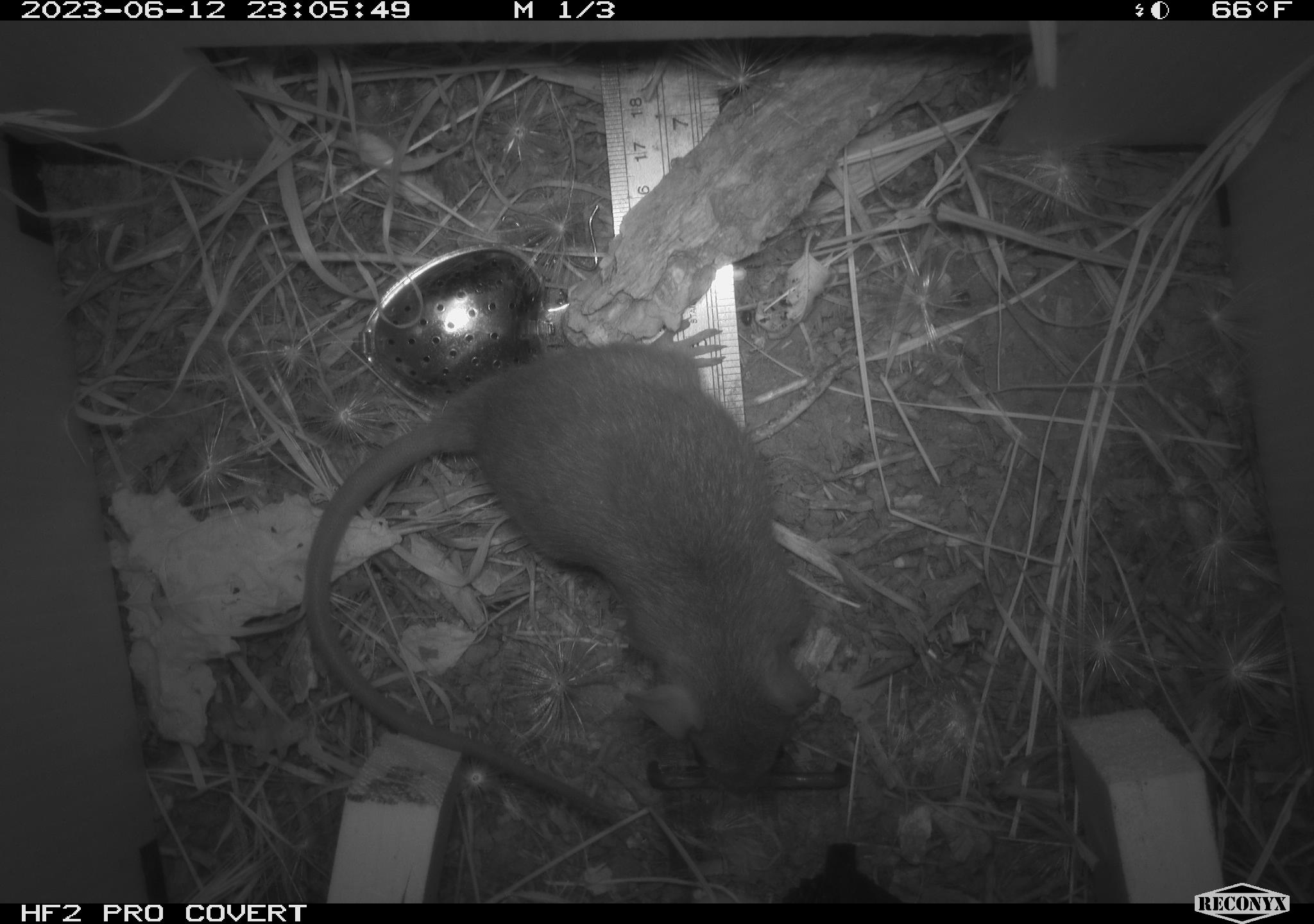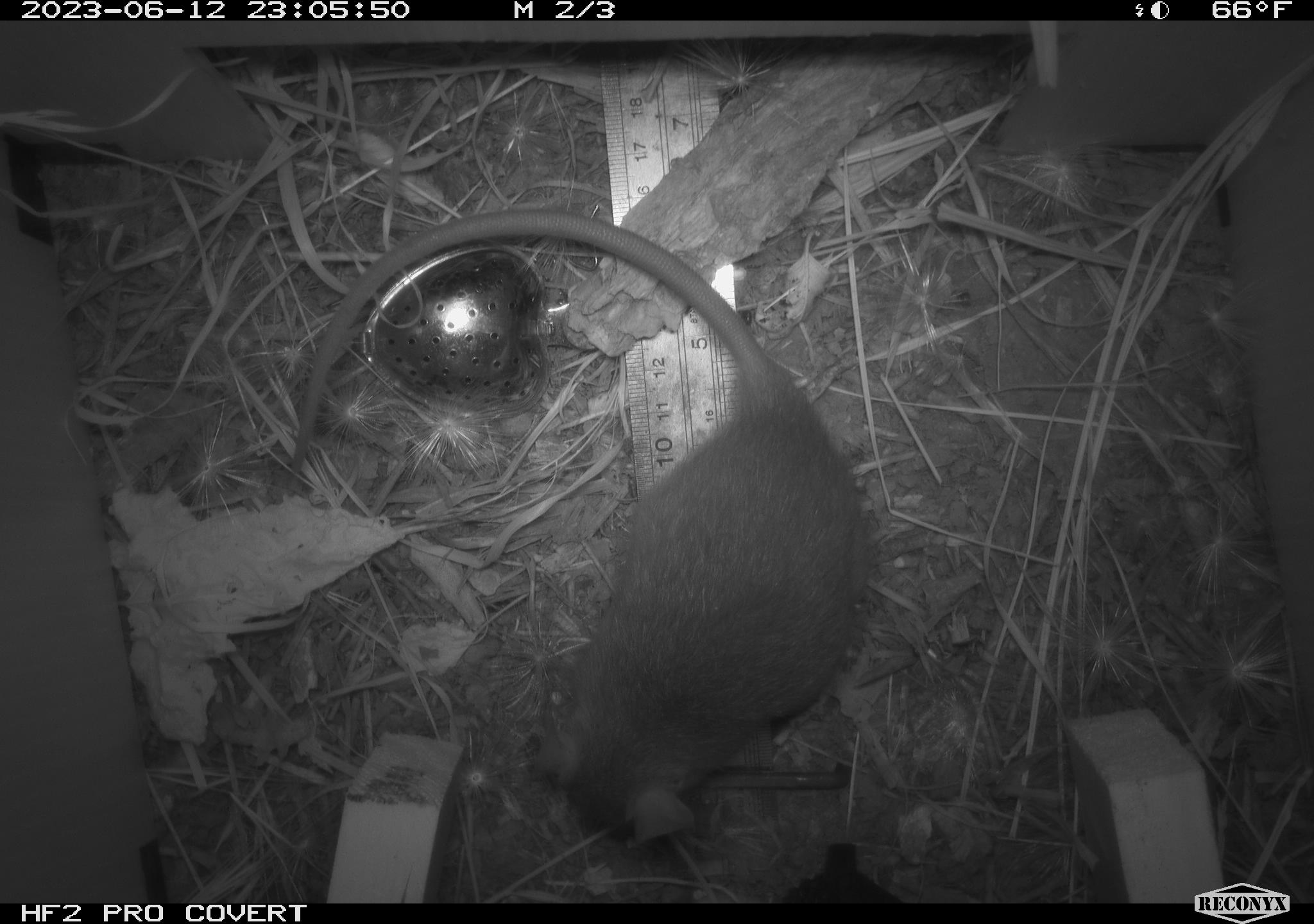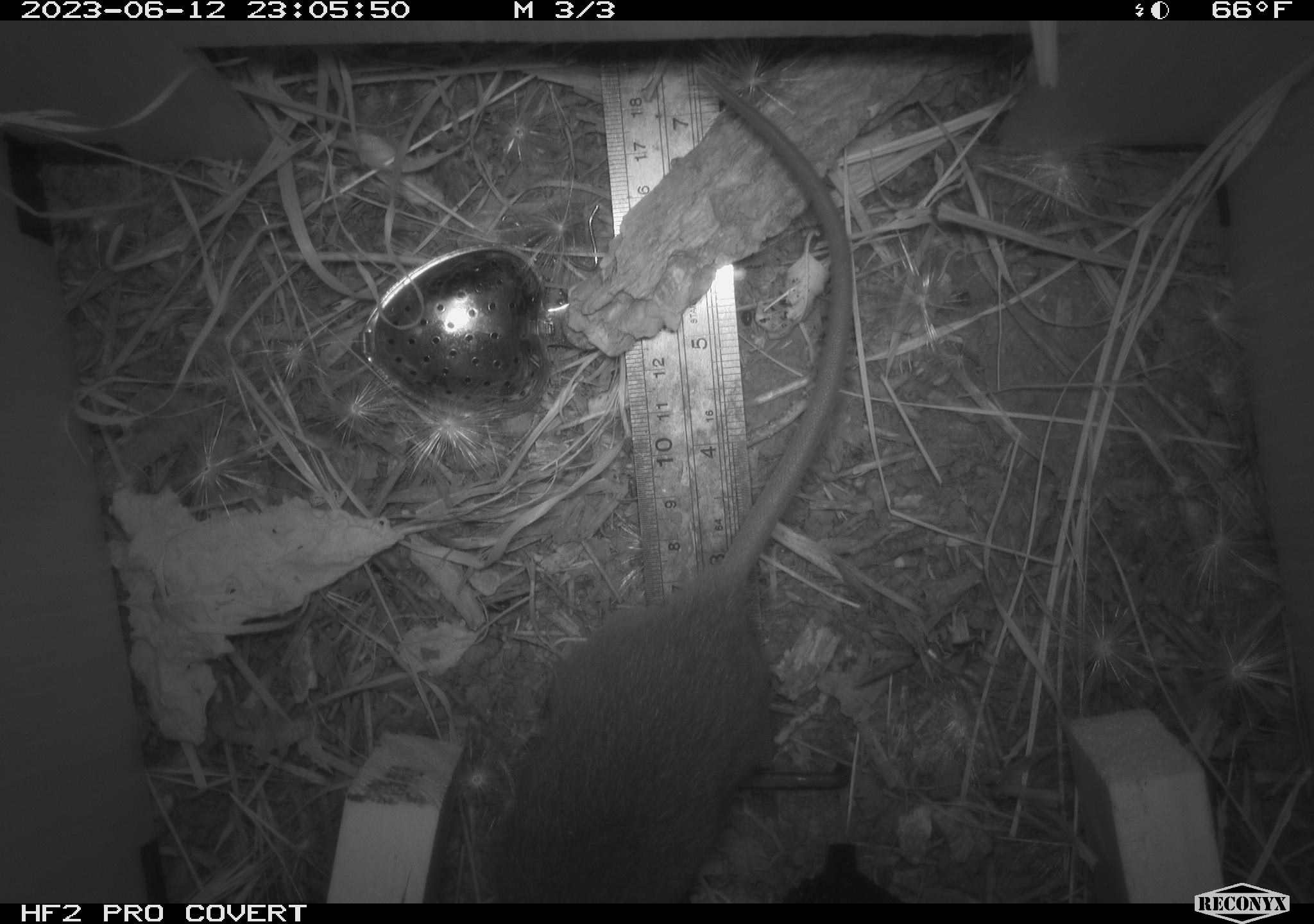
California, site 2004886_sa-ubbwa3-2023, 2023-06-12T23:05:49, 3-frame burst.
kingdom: Animalia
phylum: Chordata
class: Mammalia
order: Rodentia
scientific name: Rodentia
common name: mouse species